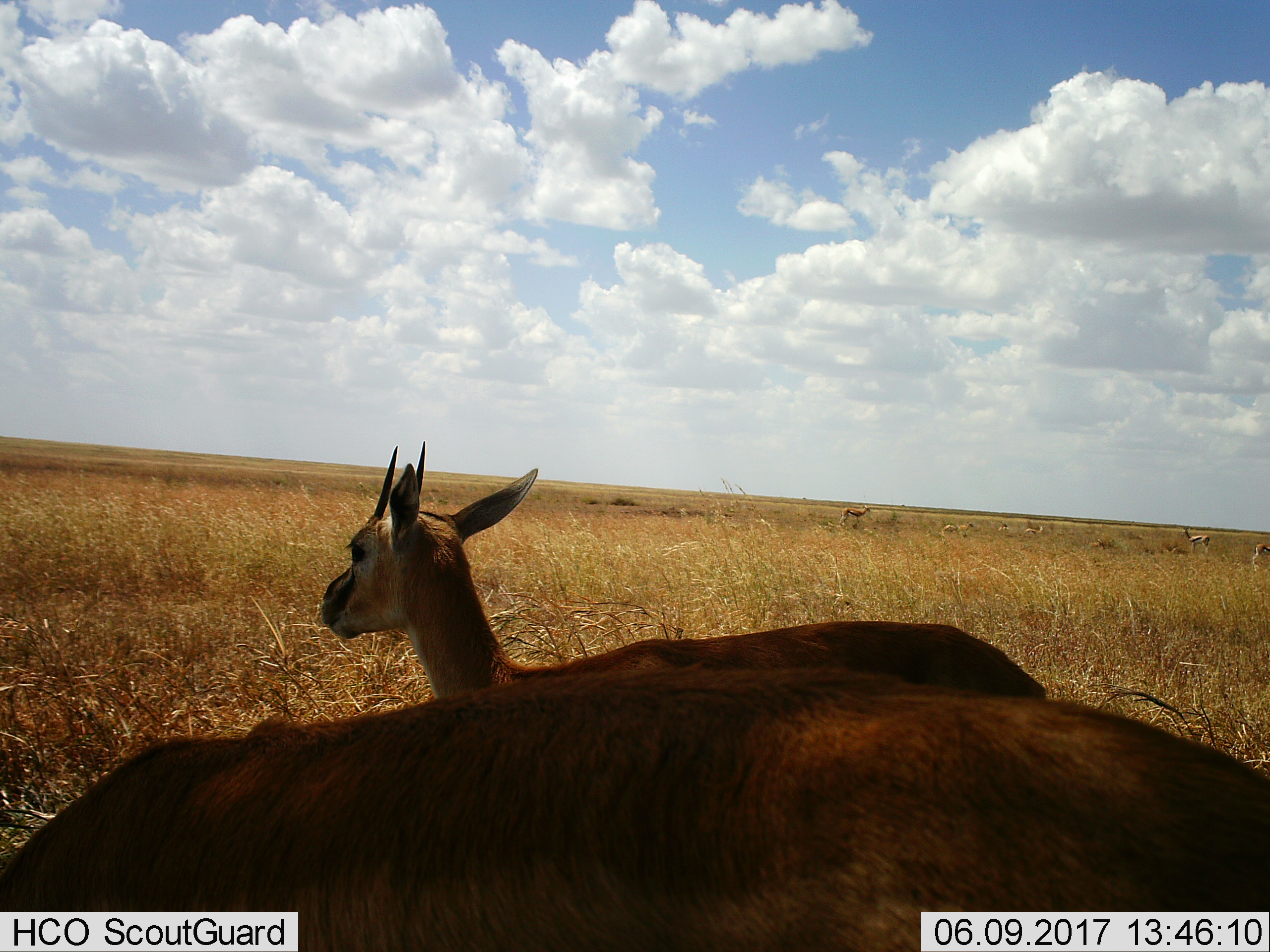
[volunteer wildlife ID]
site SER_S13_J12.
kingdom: Animalia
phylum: Chordata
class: Mammalia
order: Artiodactyla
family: Bovidae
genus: Eudorcas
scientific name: Eudorcas thomsonii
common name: thomson's gazelle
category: gazellethomsons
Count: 2.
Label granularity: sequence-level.